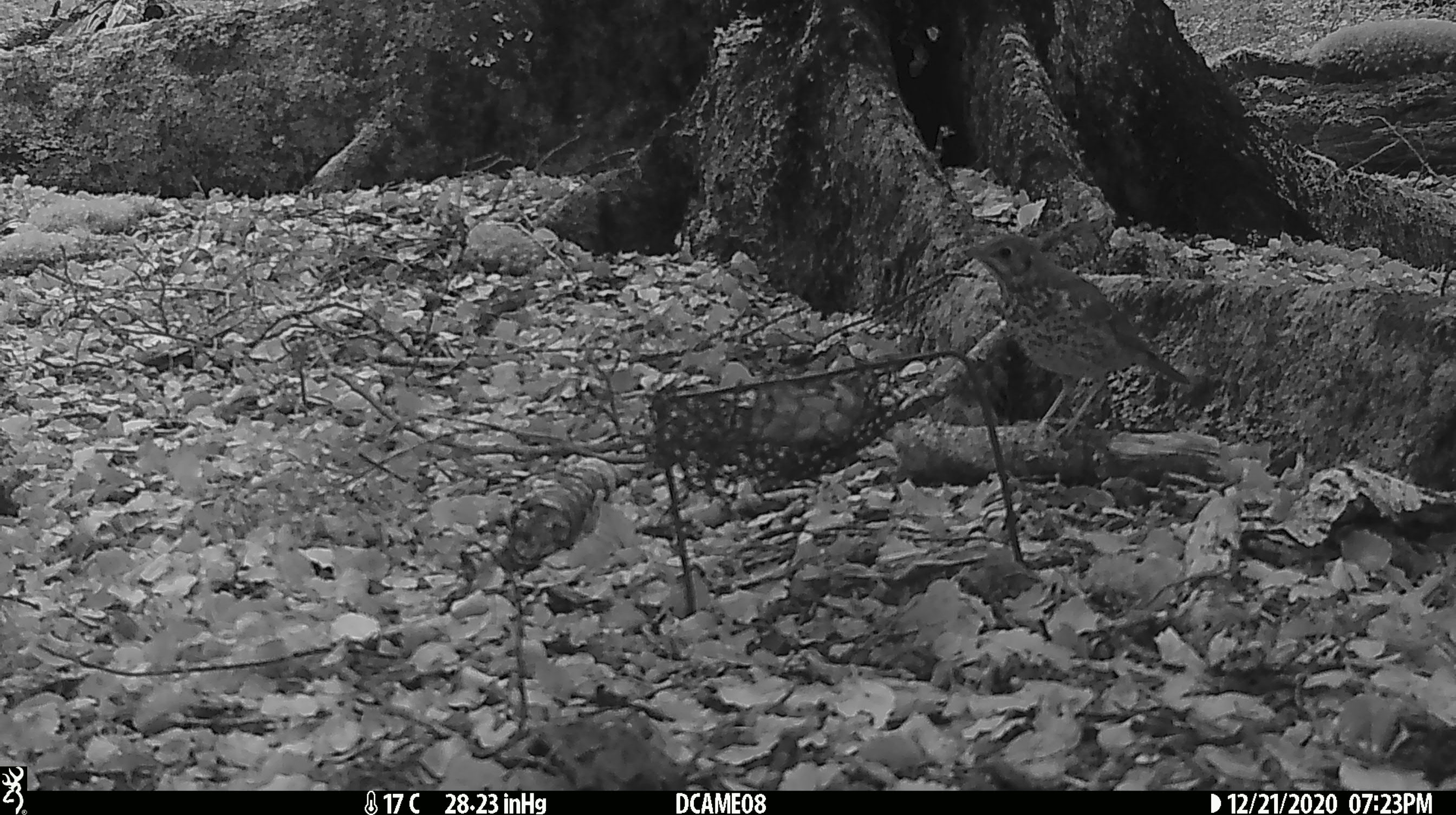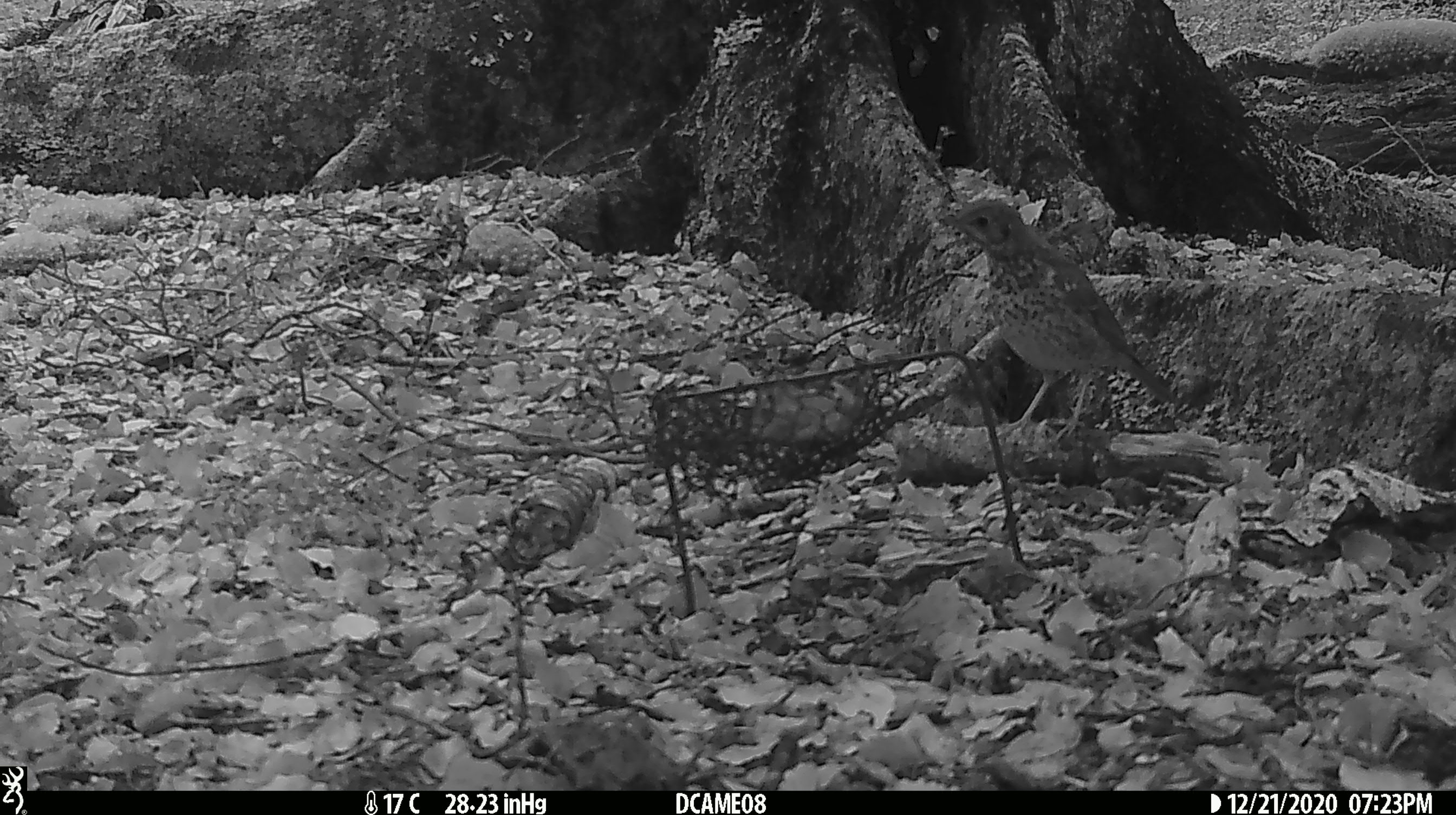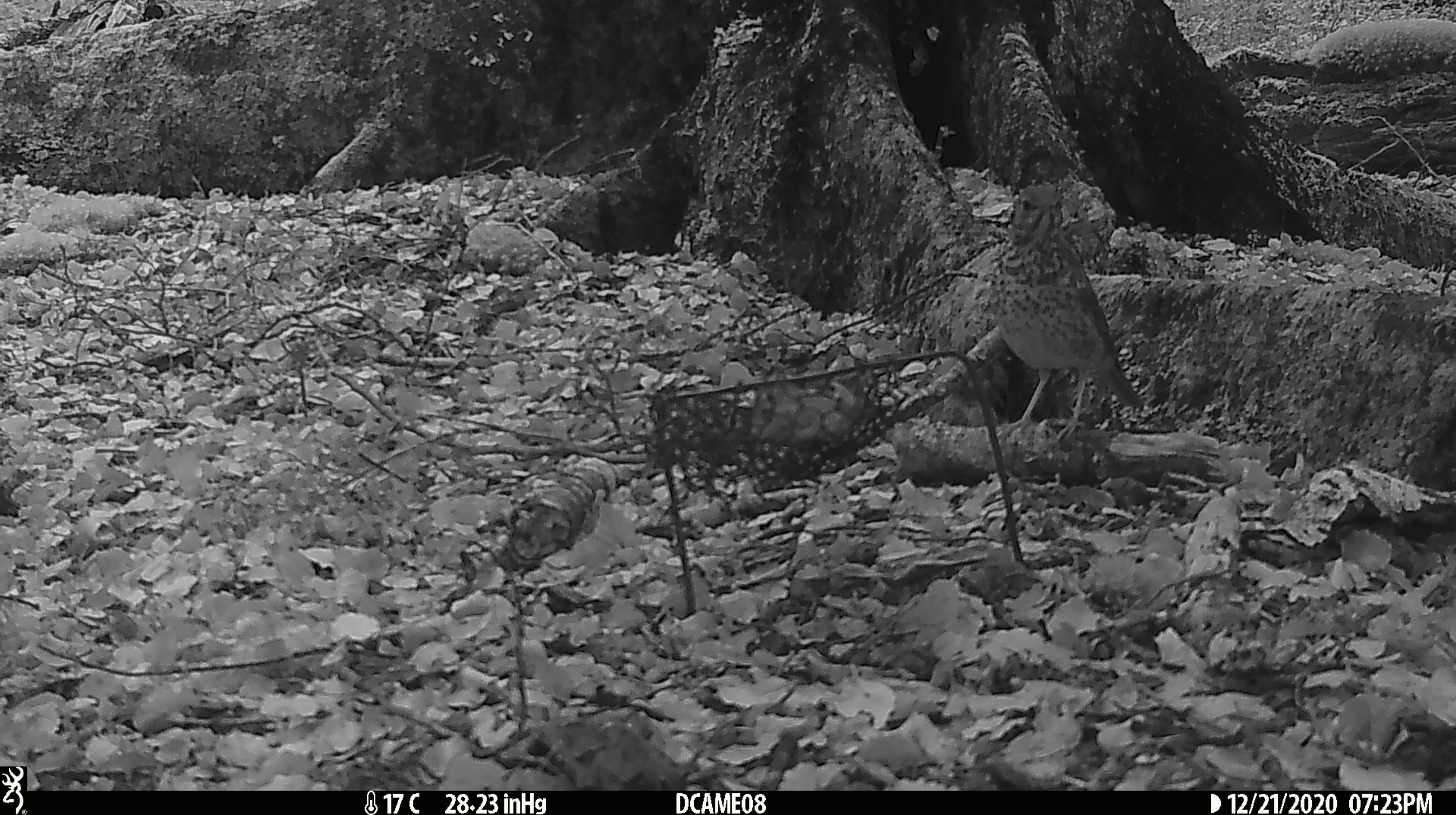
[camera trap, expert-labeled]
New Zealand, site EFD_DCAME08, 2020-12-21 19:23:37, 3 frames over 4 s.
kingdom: Animalia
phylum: Chordata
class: Aves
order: Passeriformes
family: Turdidae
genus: Turdus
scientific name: Turdus philomelos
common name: song thrush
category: thrush